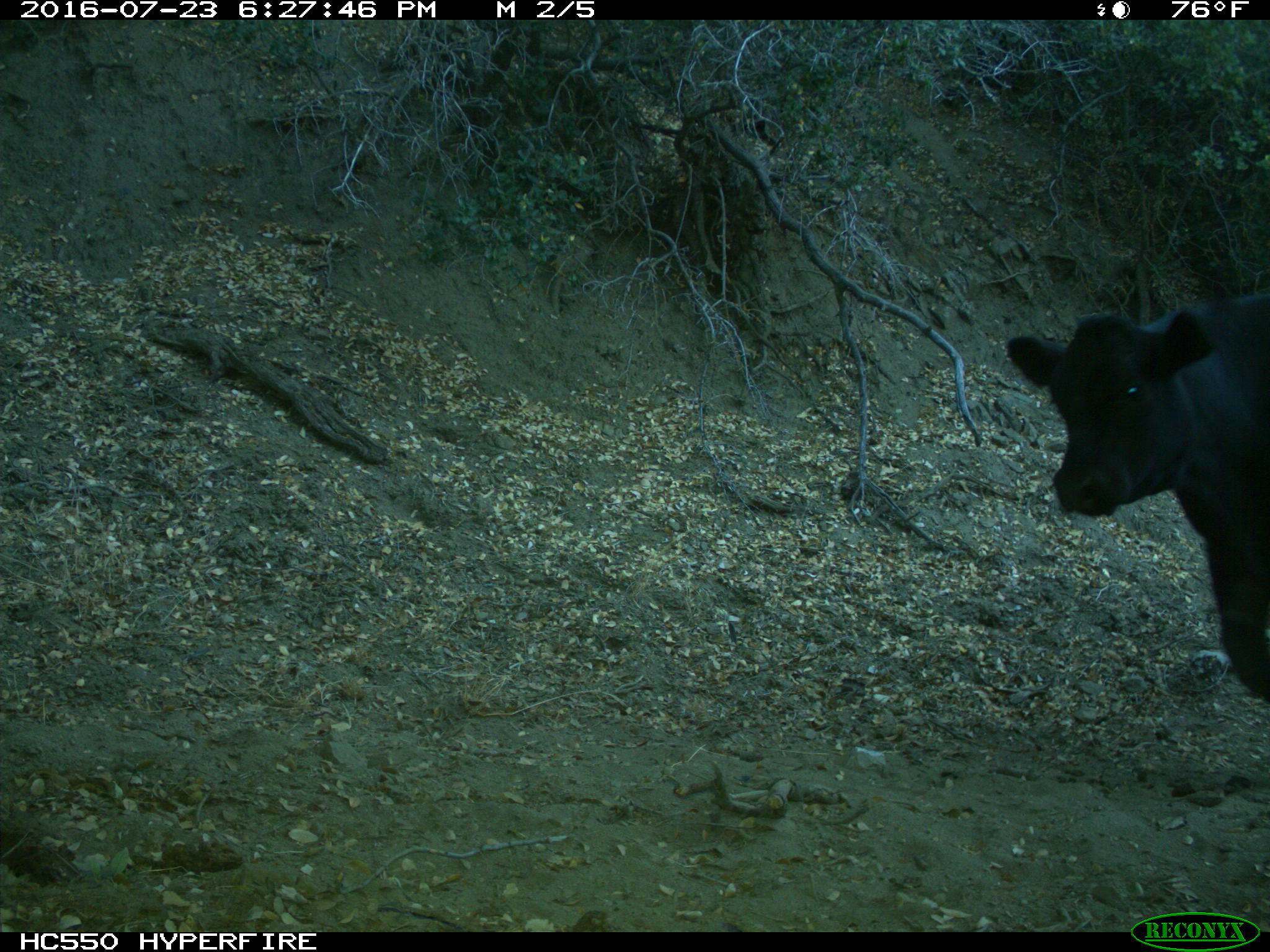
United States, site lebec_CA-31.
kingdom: Animalia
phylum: Chordata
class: Mammalia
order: Artiodactyla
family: Bovidae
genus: Bos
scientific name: Bos taurus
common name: domestic cow